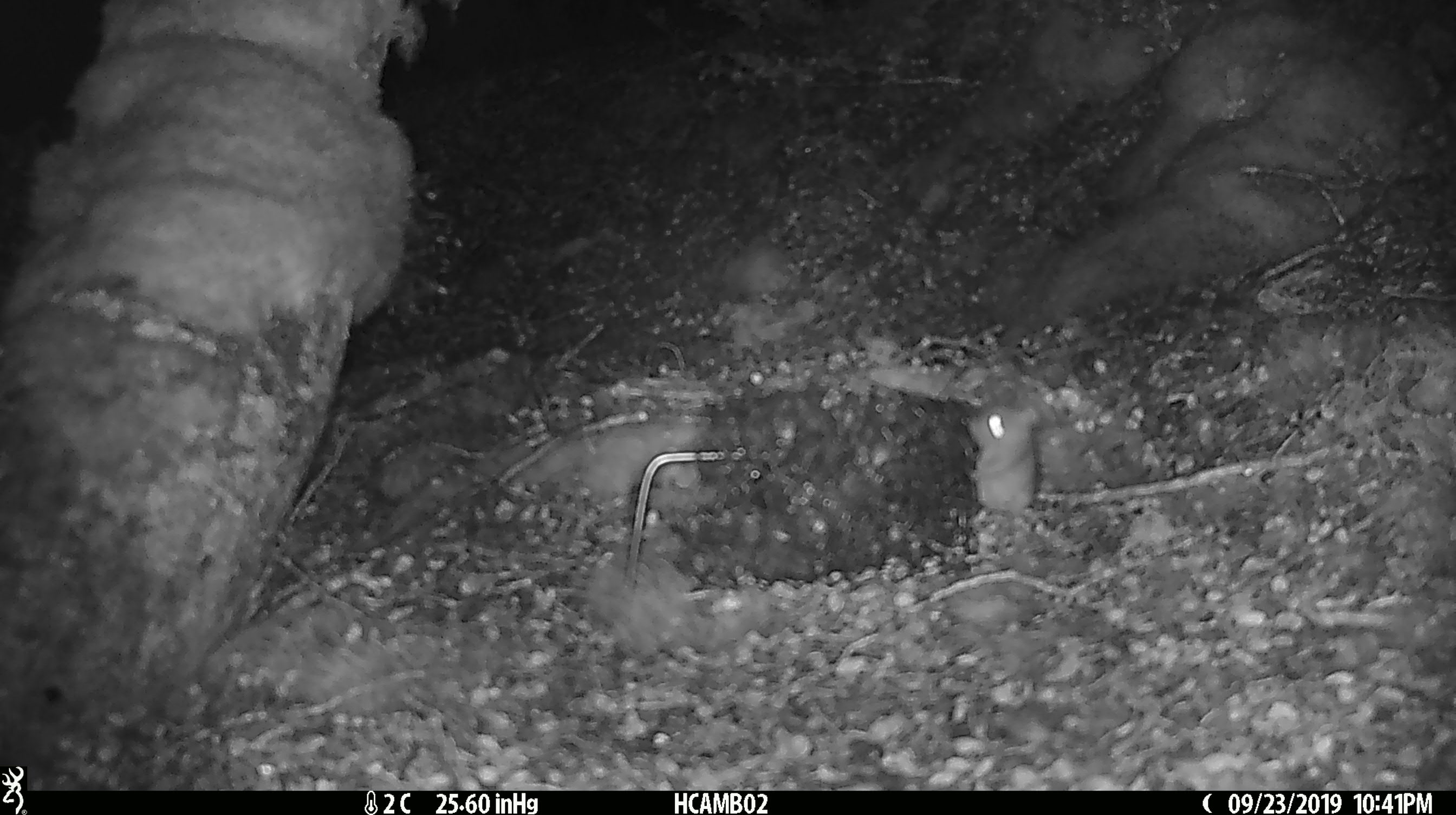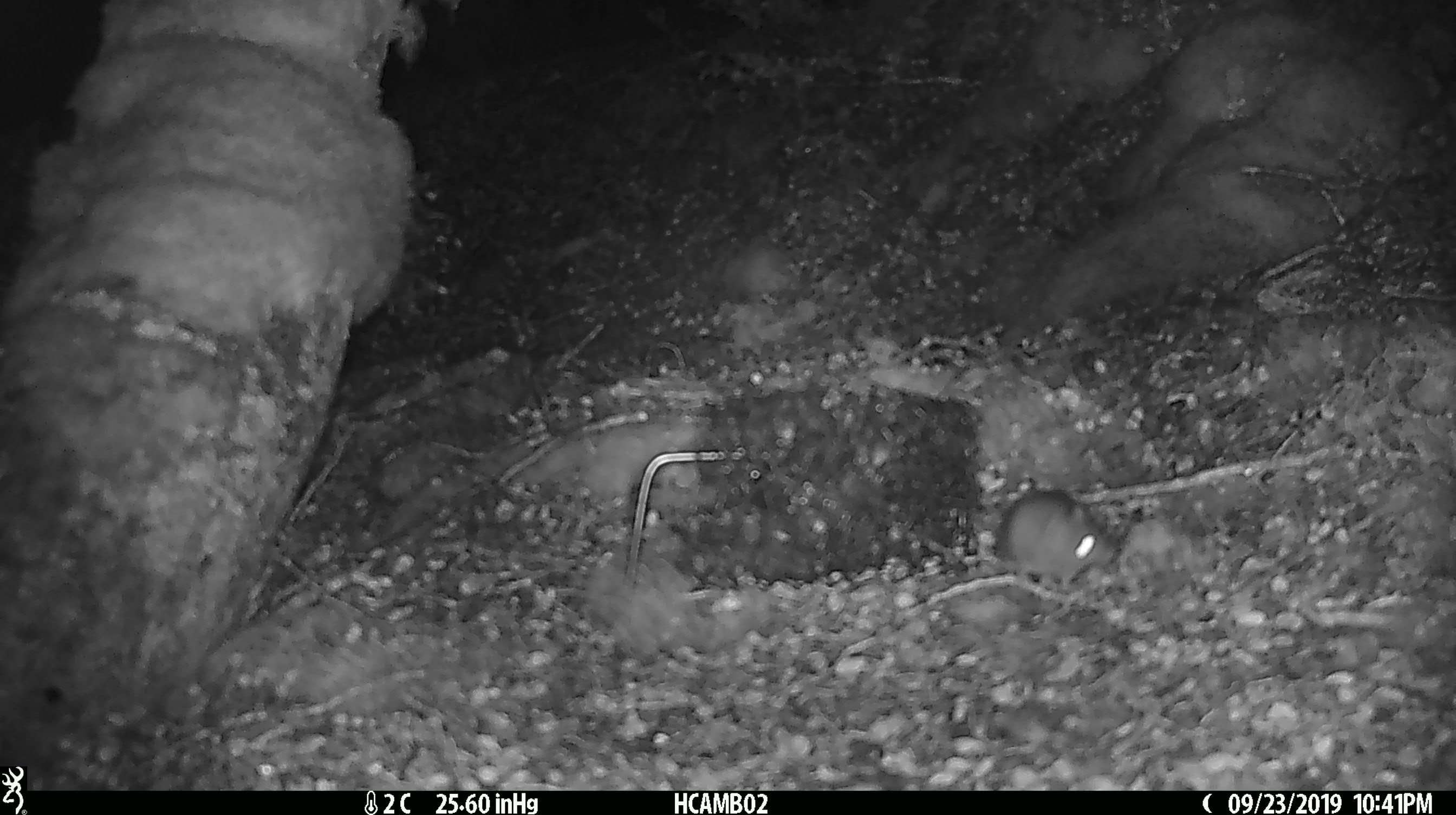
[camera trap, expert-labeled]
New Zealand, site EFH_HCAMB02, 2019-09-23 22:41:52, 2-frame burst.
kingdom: Animalia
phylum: Chordata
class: Mammalia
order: Rodentia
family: Muridae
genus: Mus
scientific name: Mus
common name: mouse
Mouse (Mus).